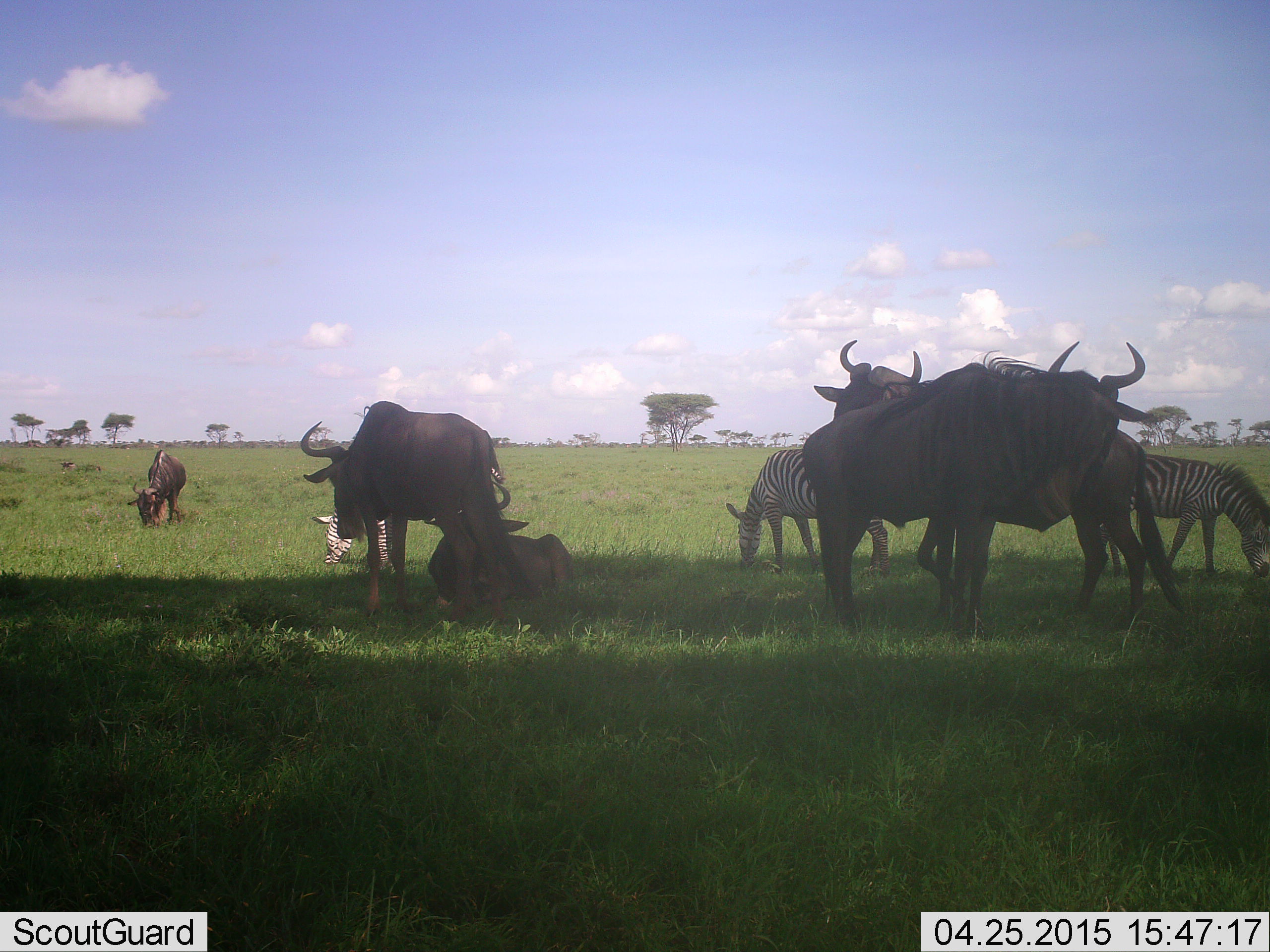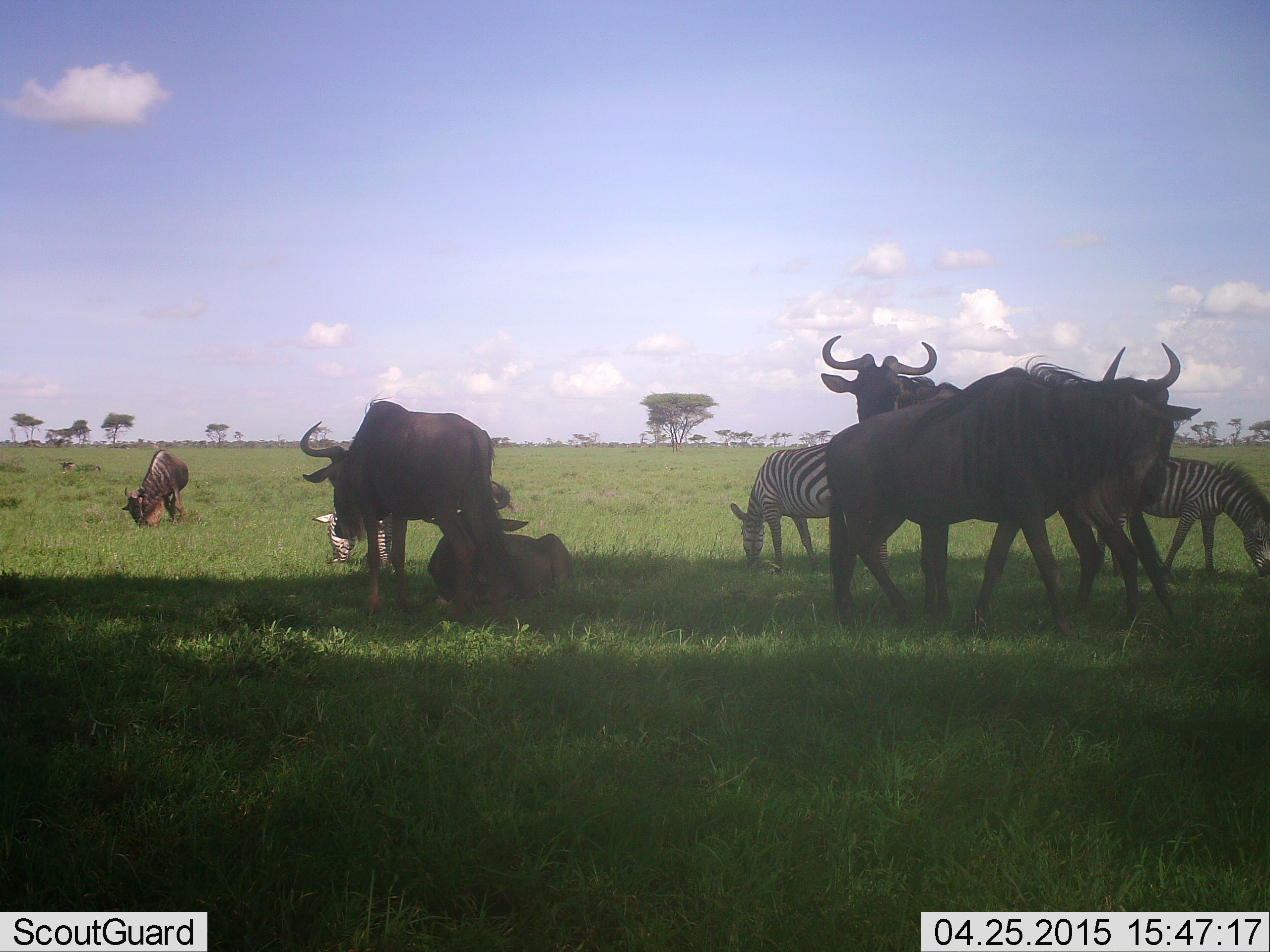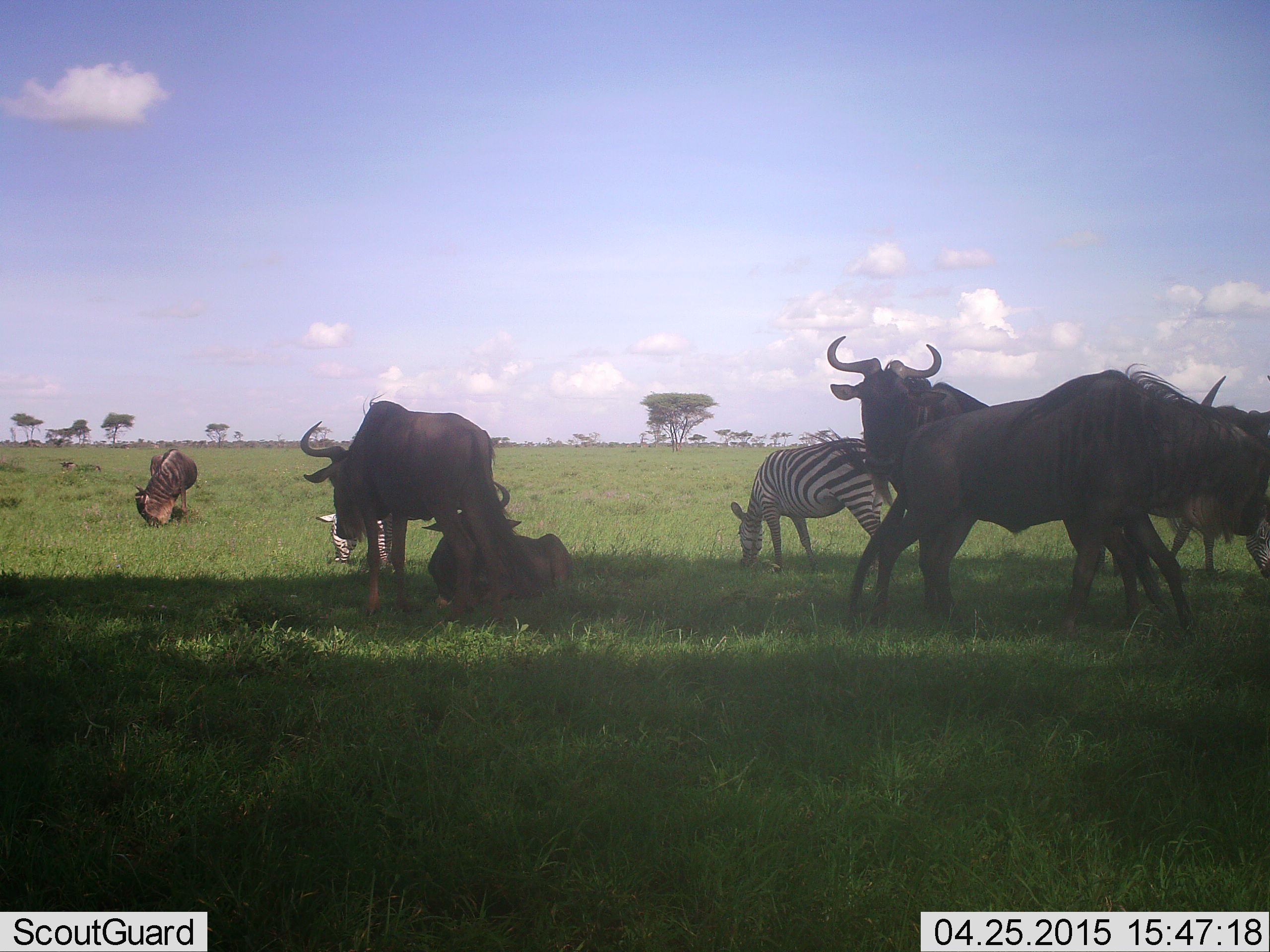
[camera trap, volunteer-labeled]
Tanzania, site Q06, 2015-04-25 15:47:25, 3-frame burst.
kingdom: Animalia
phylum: Chordata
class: Mammalia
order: Artiodactyla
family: Bovidae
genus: Connochaetes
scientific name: Connochaetes taurinus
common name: blue wildebeest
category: wildebeest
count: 5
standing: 90%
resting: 80%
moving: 30%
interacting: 20%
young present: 10%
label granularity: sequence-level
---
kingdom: Animalia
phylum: Chordata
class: Mammalia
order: Perissodactyla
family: Equidae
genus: Equus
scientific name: Equus quagga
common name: plains zebra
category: zebra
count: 3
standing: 30%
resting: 20%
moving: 0%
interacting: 0%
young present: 0%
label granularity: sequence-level